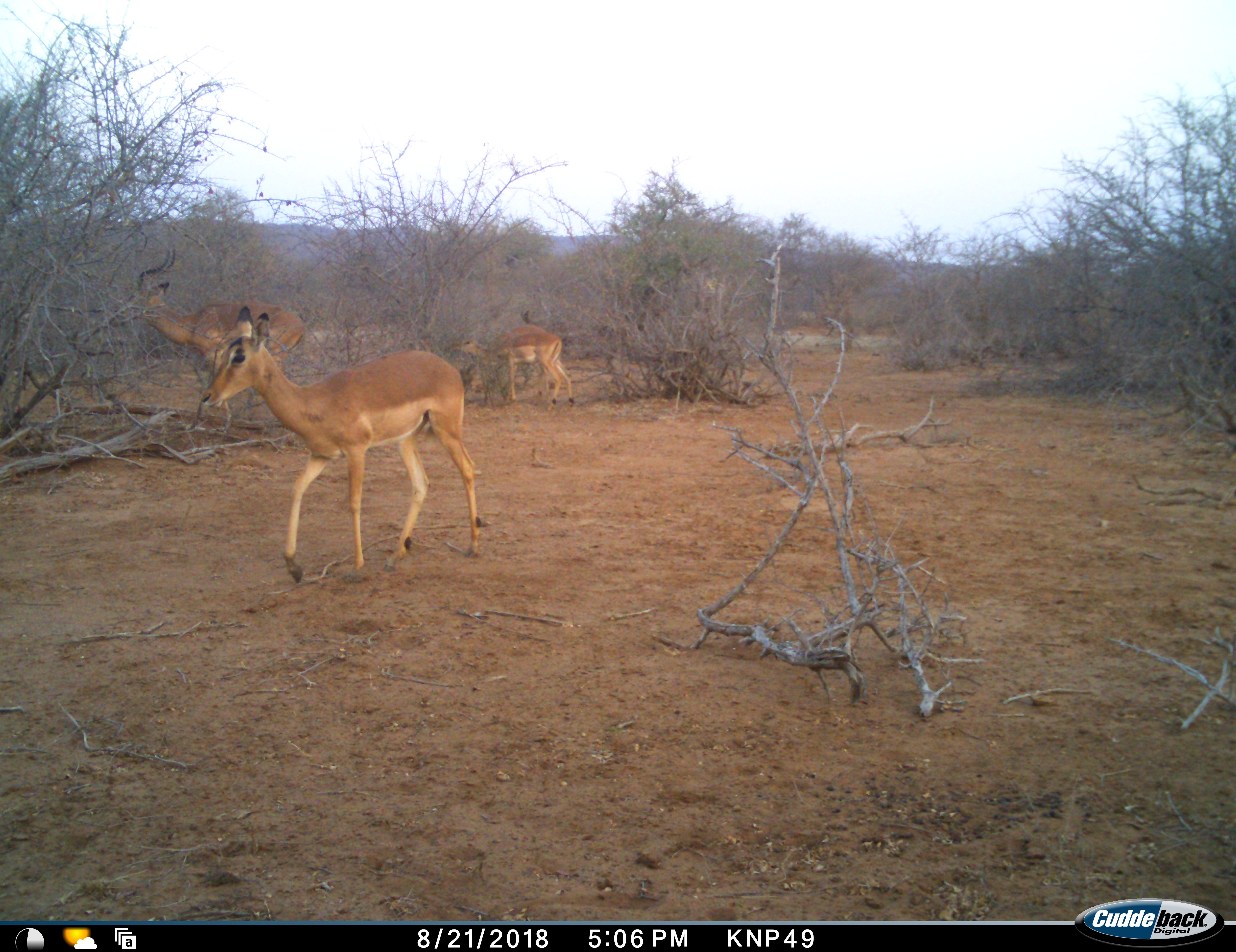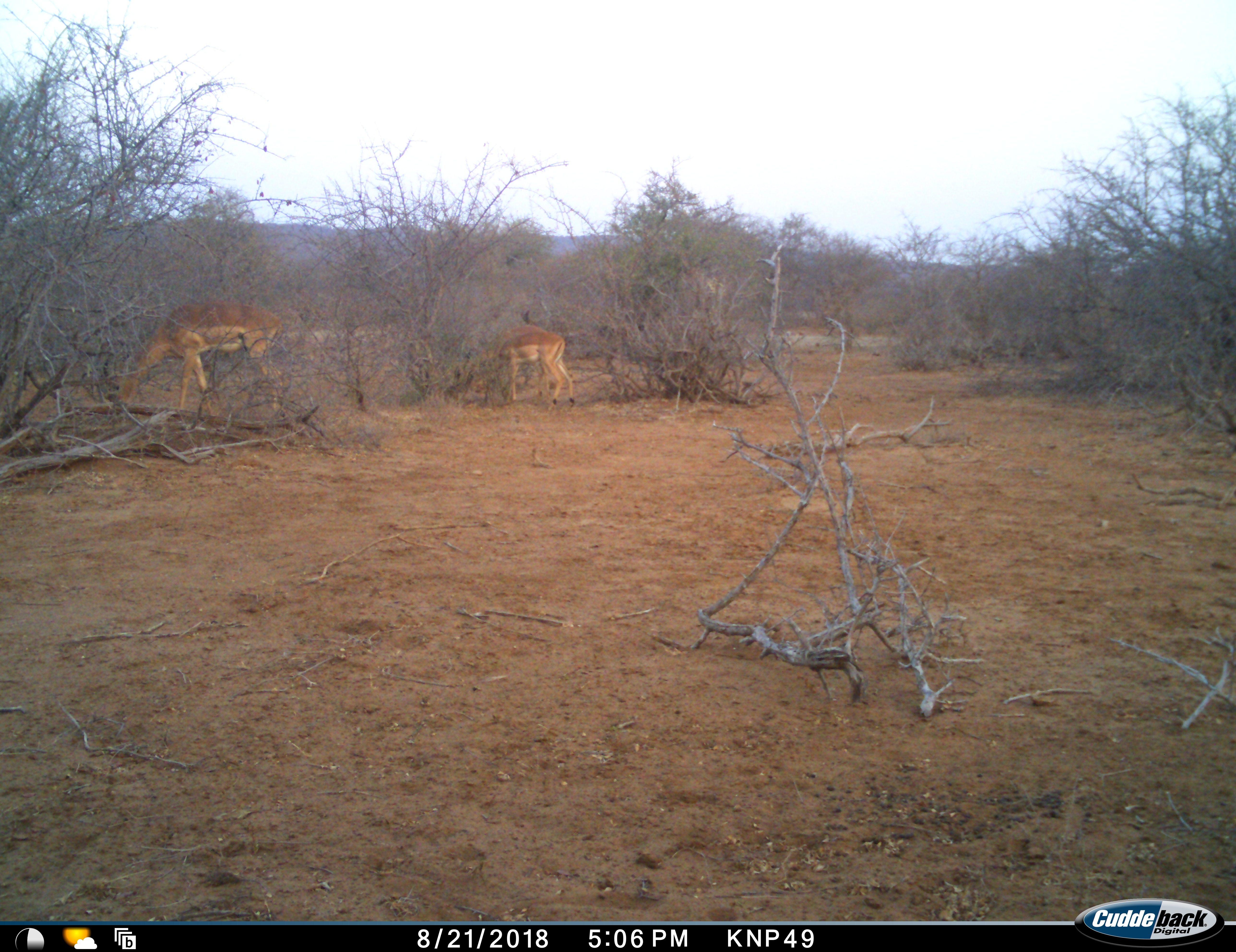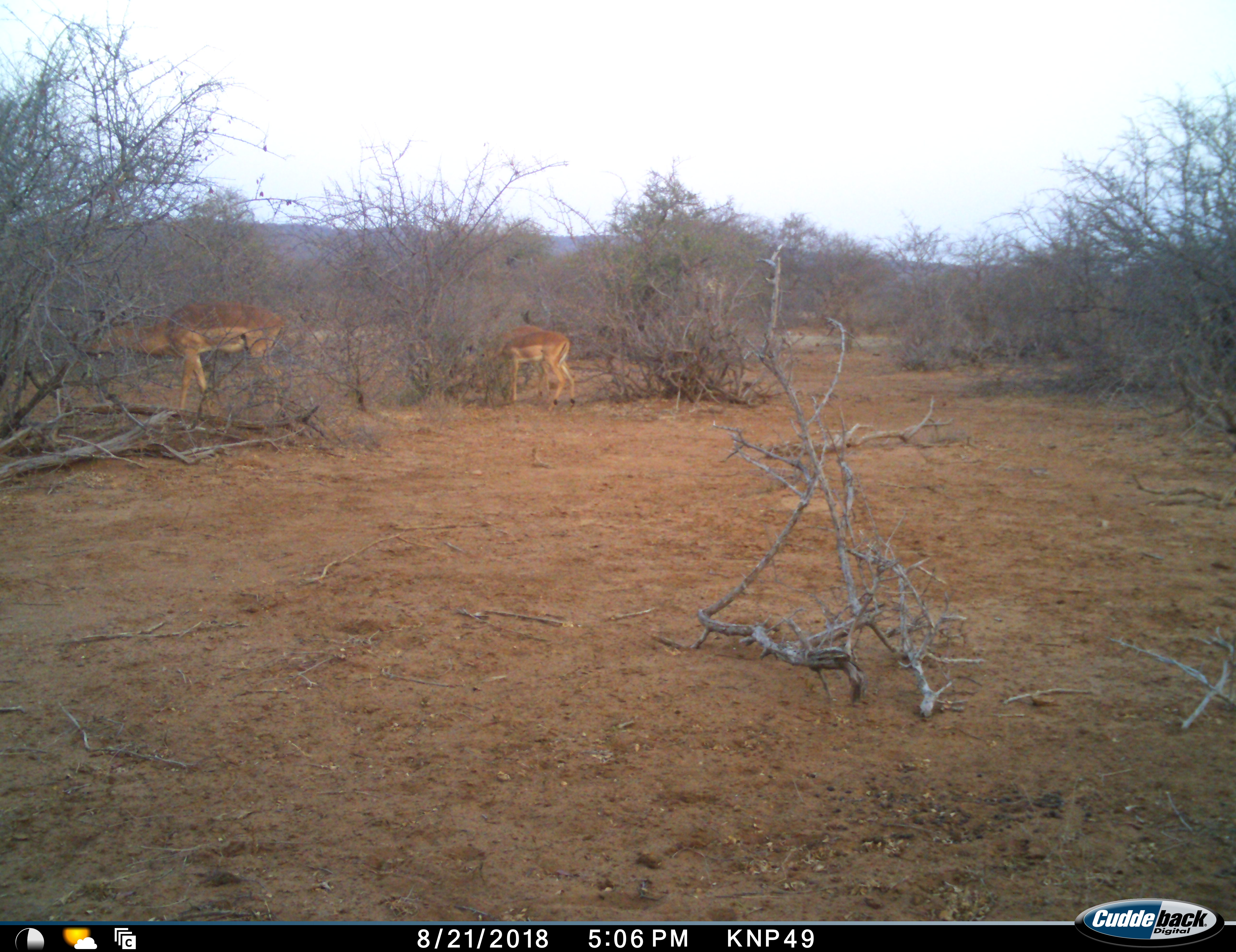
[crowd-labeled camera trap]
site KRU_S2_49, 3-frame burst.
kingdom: Animalia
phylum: Chordata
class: Mammalia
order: Artiodactyla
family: Bovidae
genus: Aepyceros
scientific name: Aepyceros melampus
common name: impala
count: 3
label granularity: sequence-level